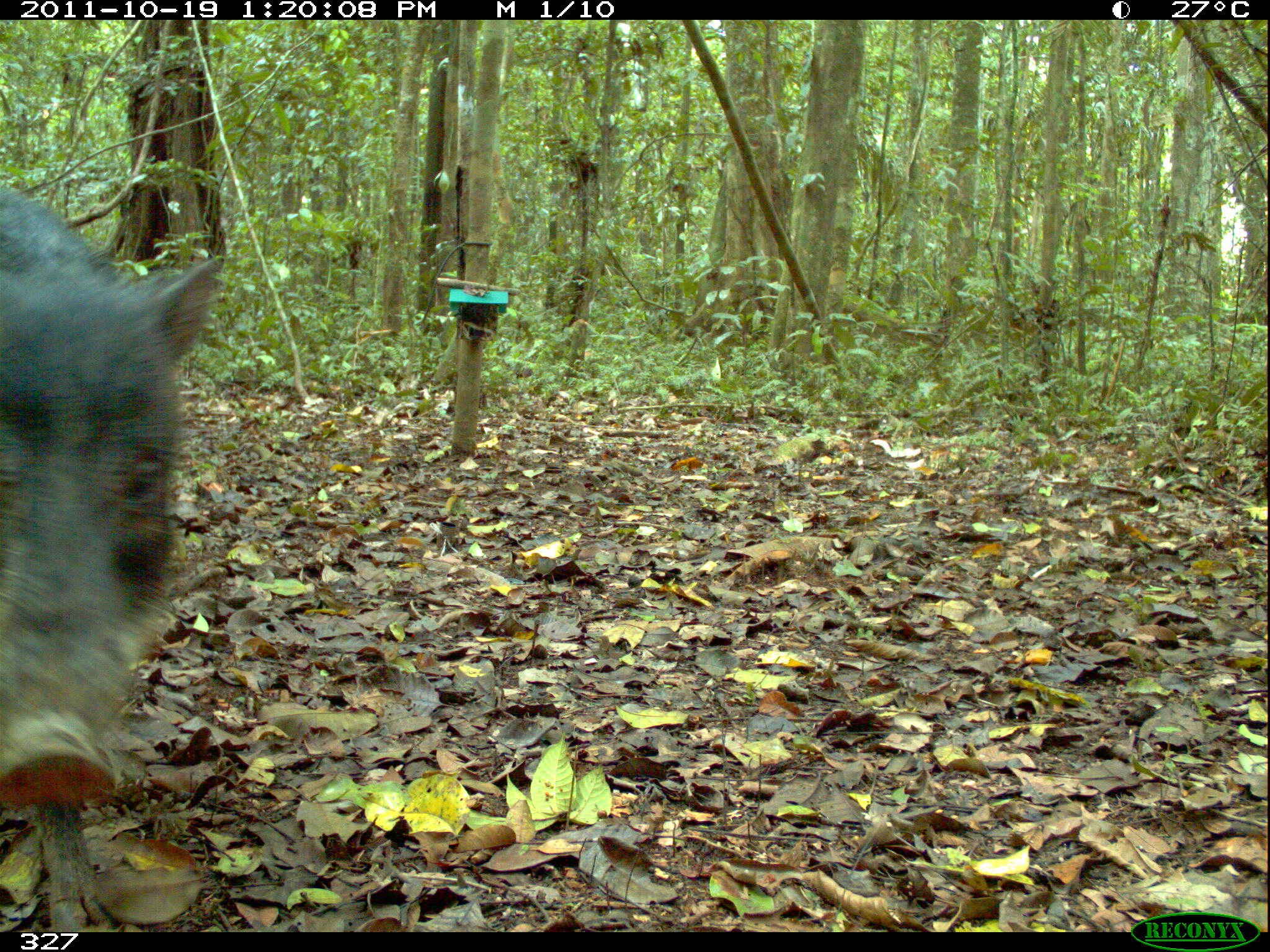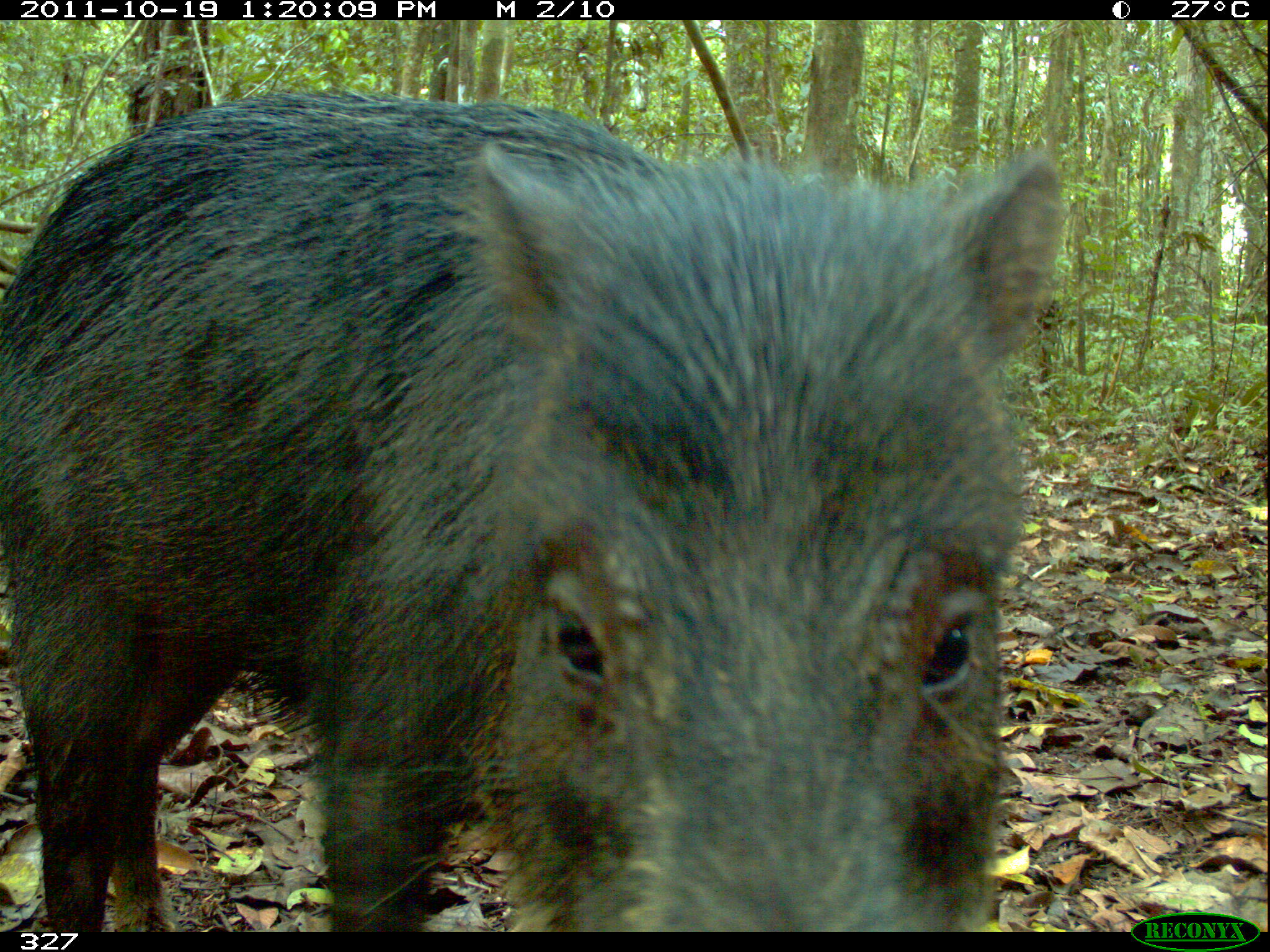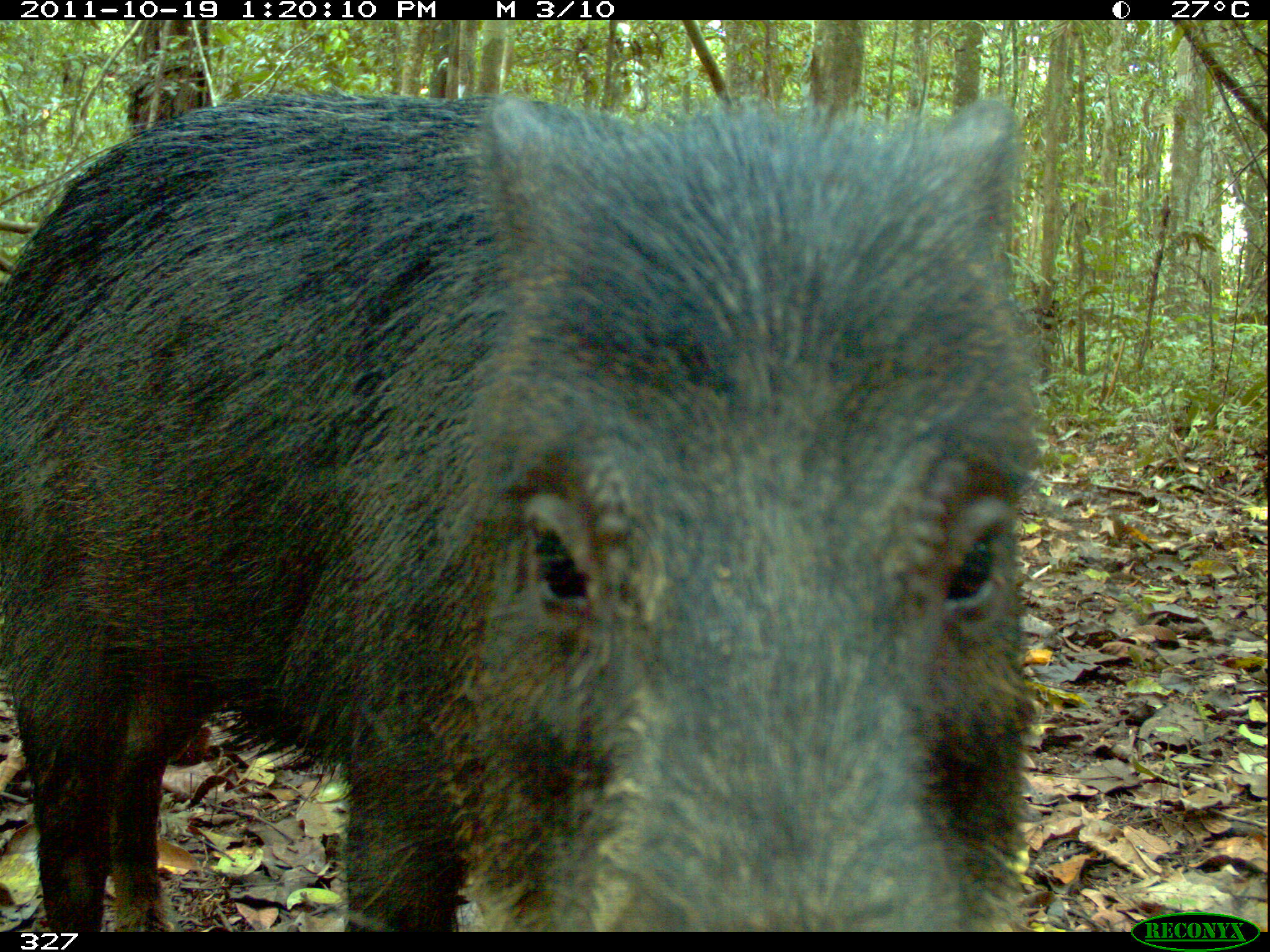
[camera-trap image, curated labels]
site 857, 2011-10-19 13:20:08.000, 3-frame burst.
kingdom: Animalia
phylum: Chordata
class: Mammalia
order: Artiodactyla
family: Tayassuidae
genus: Tayassu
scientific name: Tayassu pecari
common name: white-lipped peccary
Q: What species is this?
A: Tayassu pecari (white-lipped peccary).